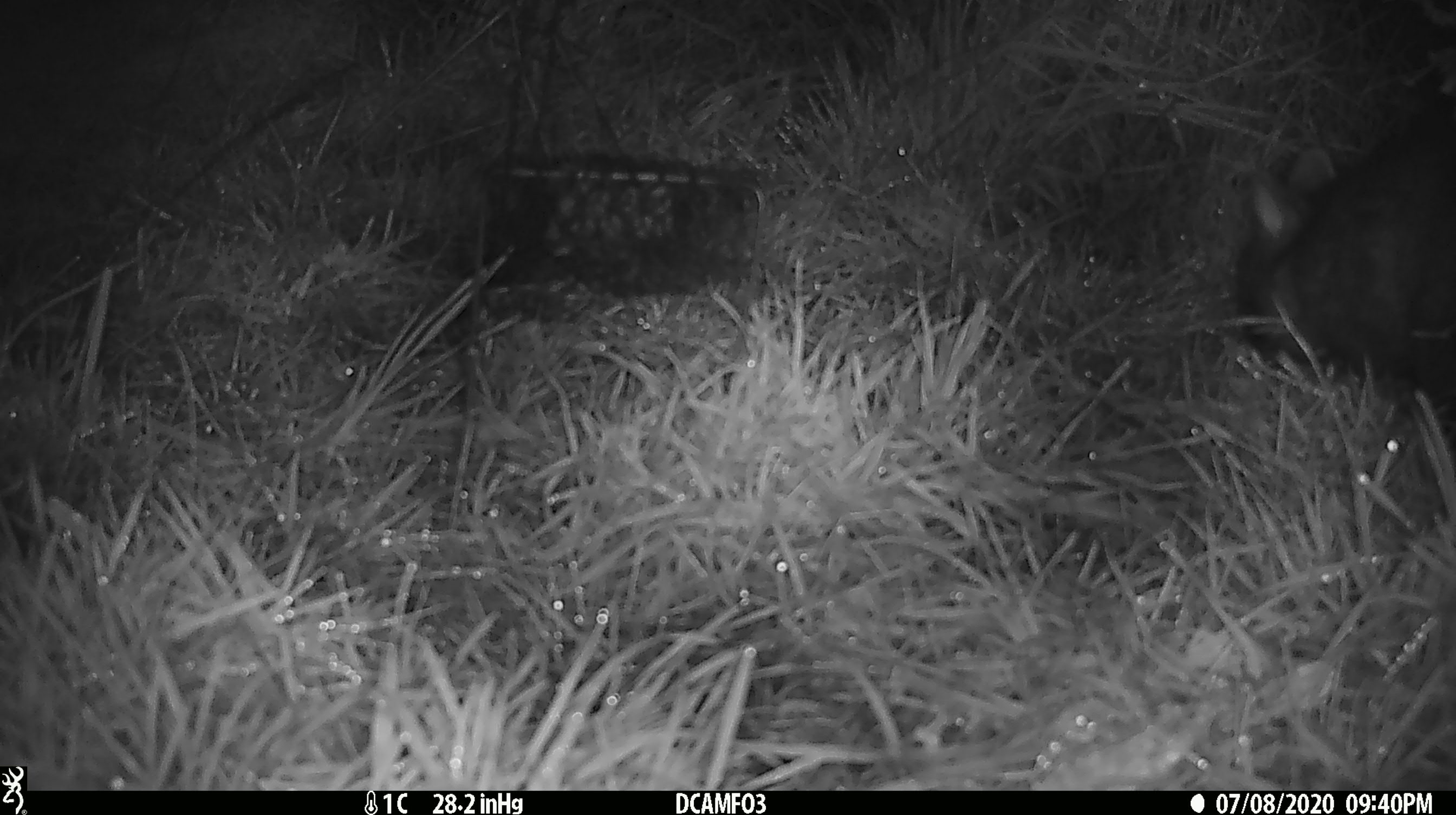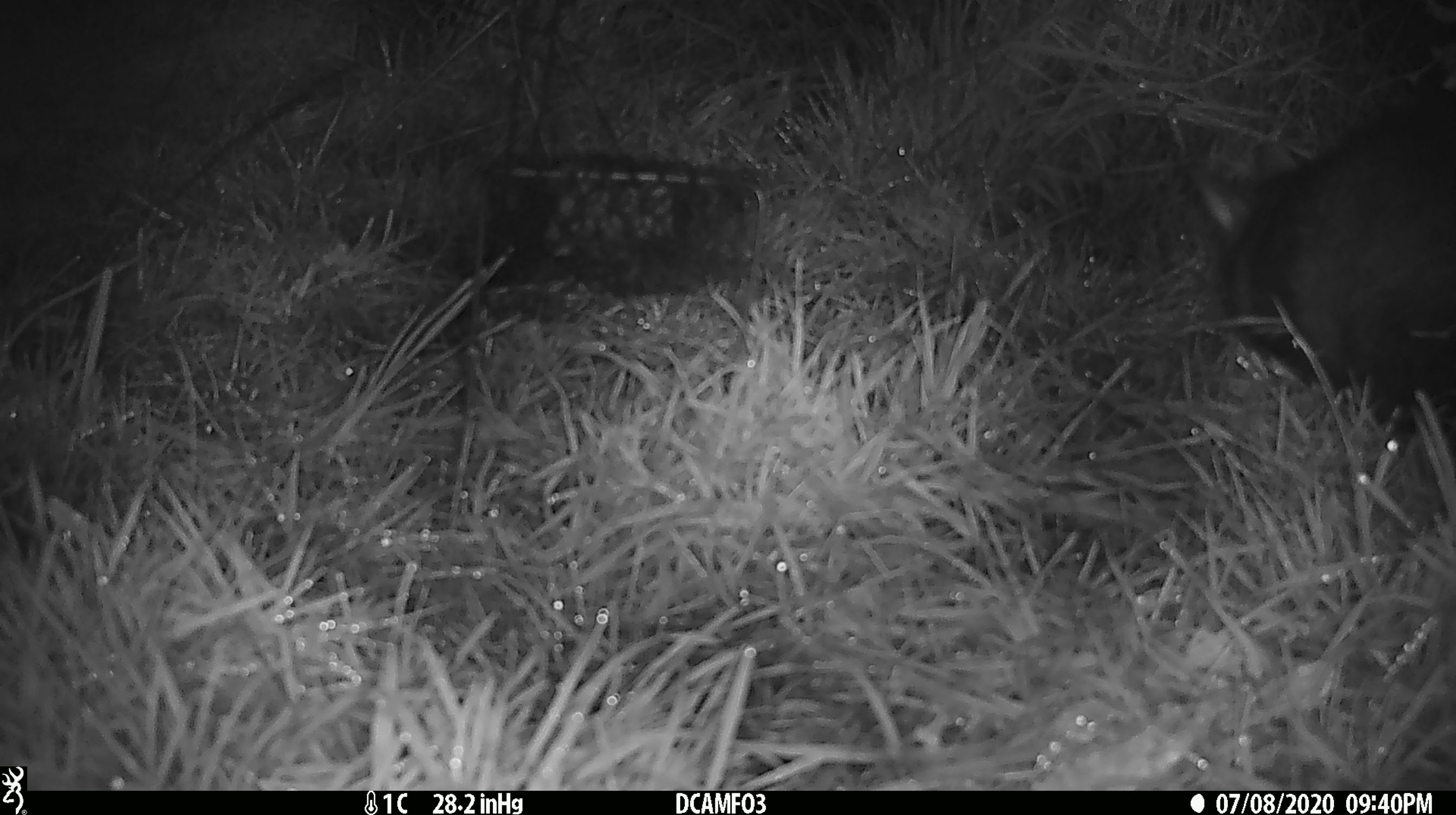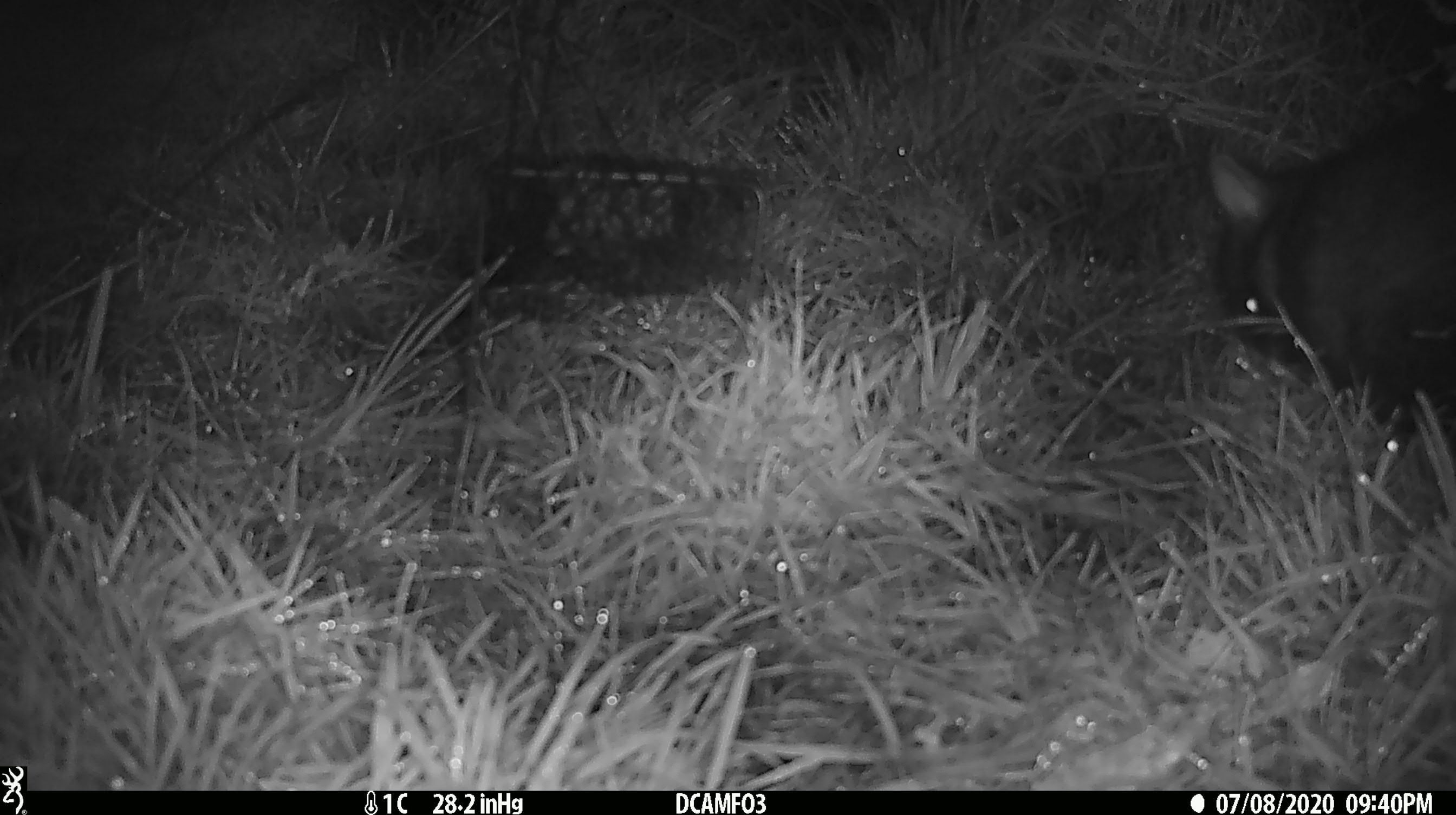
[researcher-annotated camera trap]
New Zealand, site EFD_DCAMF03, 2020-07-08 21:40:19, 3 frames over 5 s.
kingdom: Animalia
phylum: Chordata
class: Mammalia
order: Diprotodontia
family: Phalangeridae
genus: Trichosurus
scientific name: Trichosurus vulpecula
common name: common brushtail possum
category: possum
Possum (common brushtail possum) (Trichosurus vulpecula).